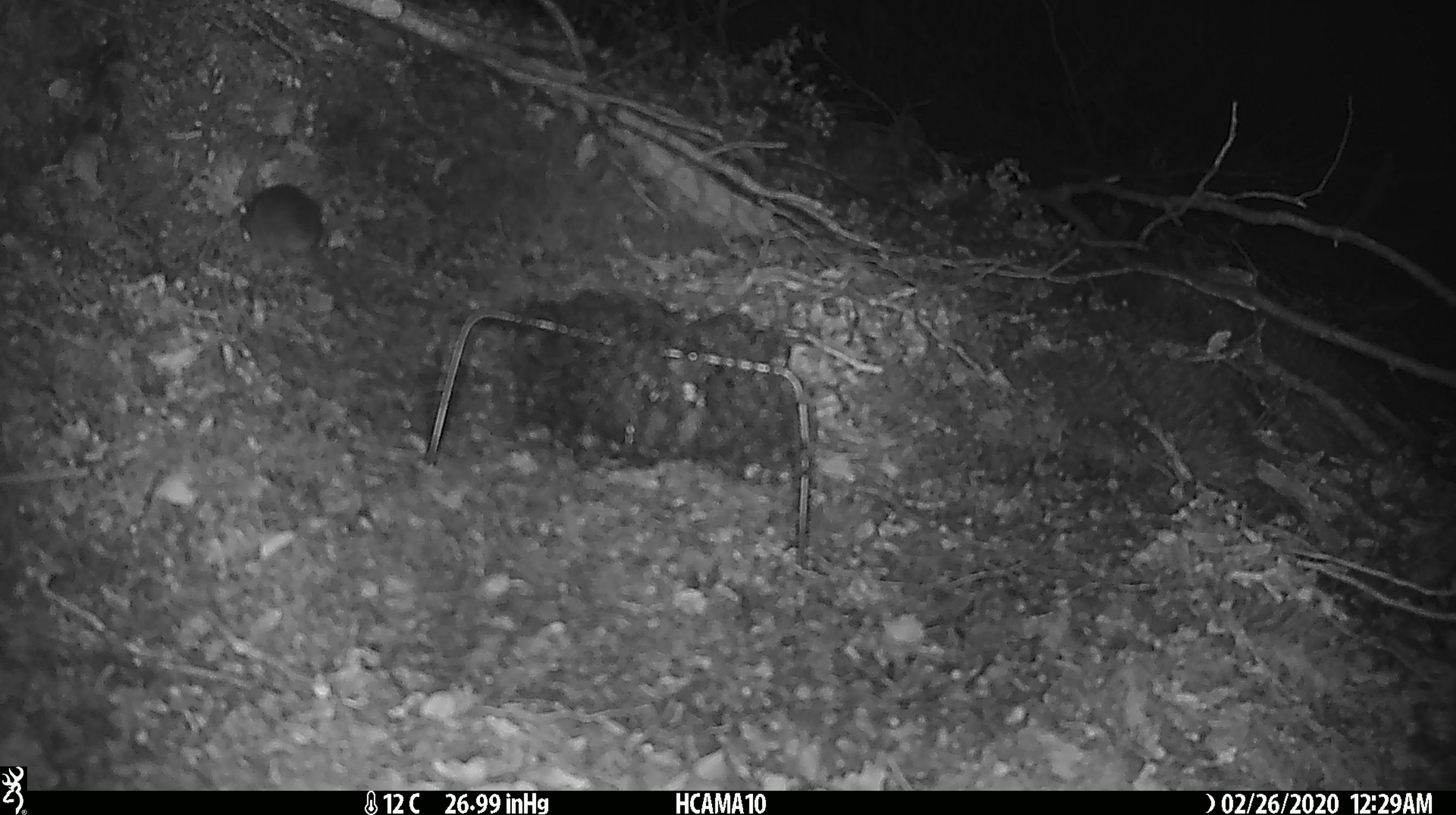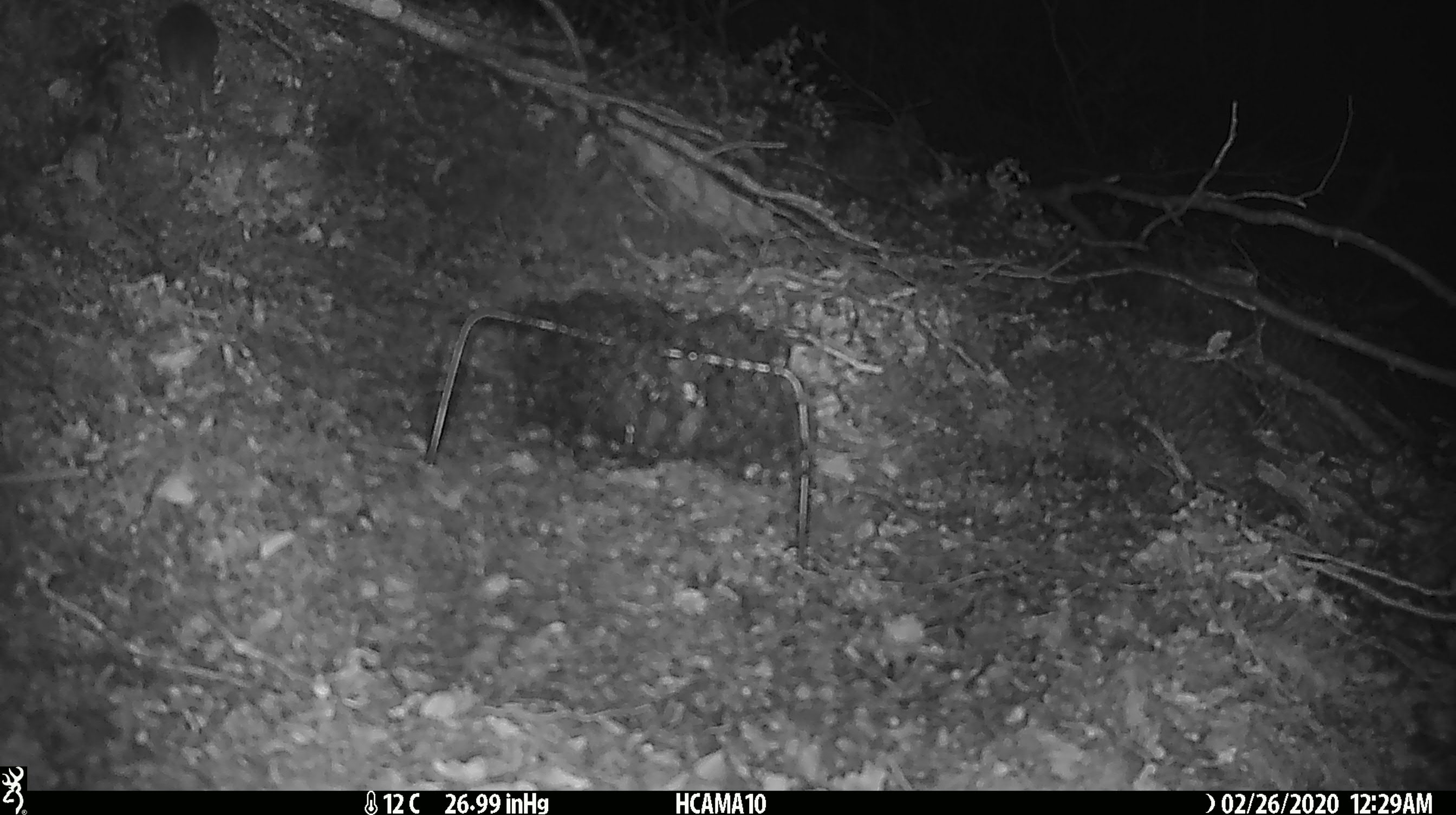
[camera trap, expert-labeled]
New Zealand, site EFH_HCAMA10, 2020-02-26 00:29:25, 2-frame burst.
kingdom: Animalia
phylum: Chordata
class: Mammalia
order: Rodentia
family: Muridae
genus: Mus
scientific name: Mus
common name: mouse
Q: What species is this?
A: Mouse (Mus).